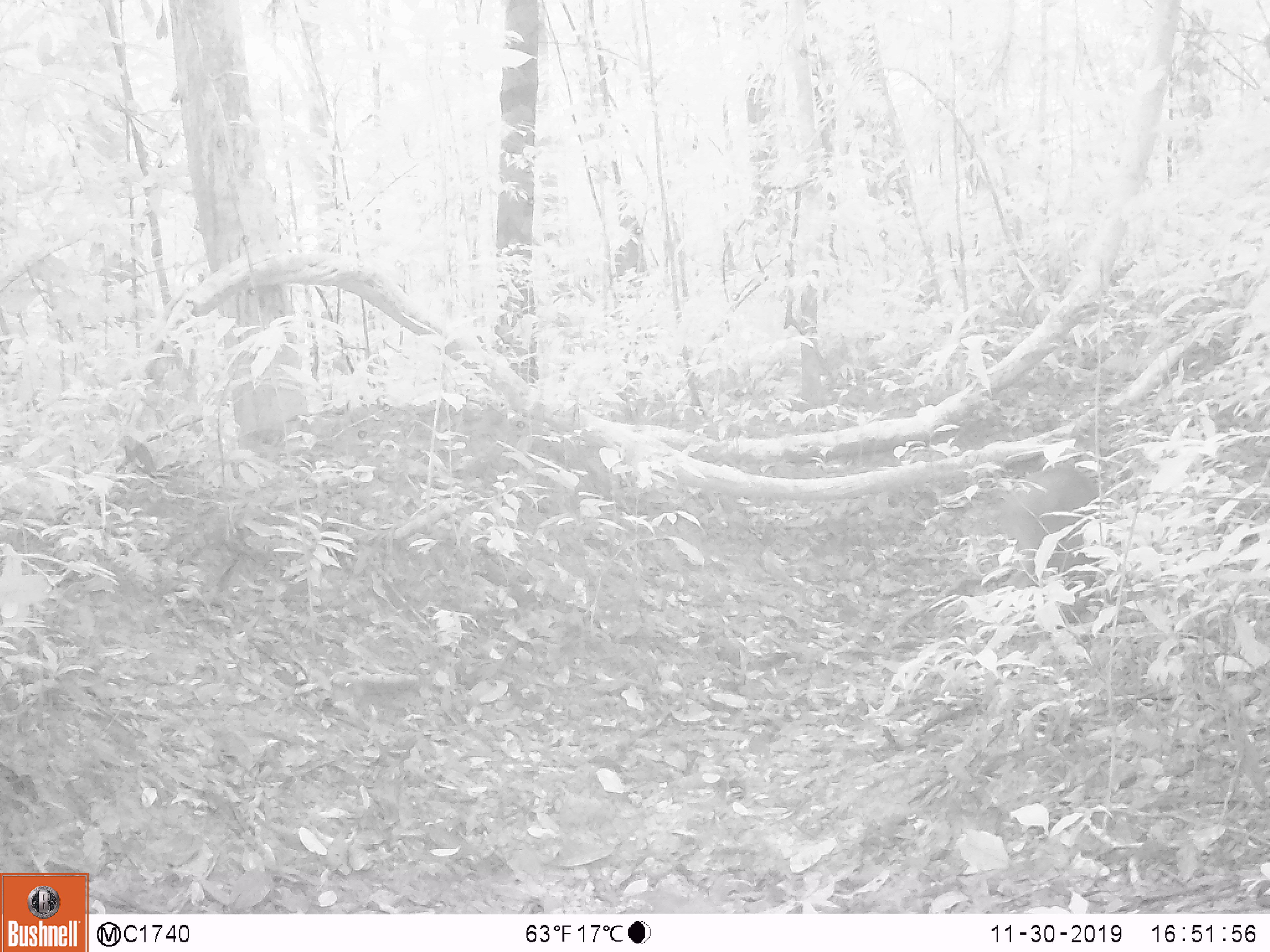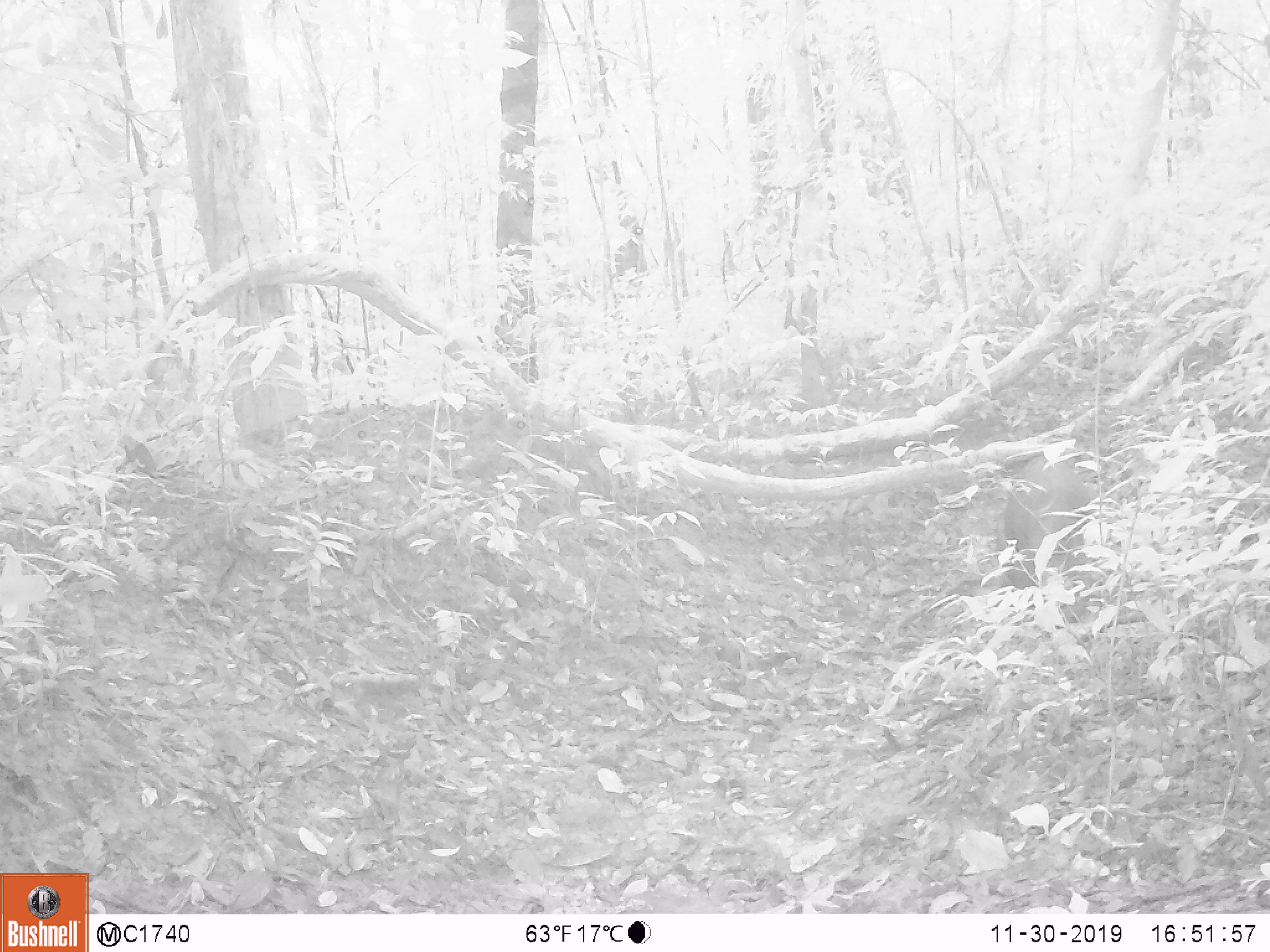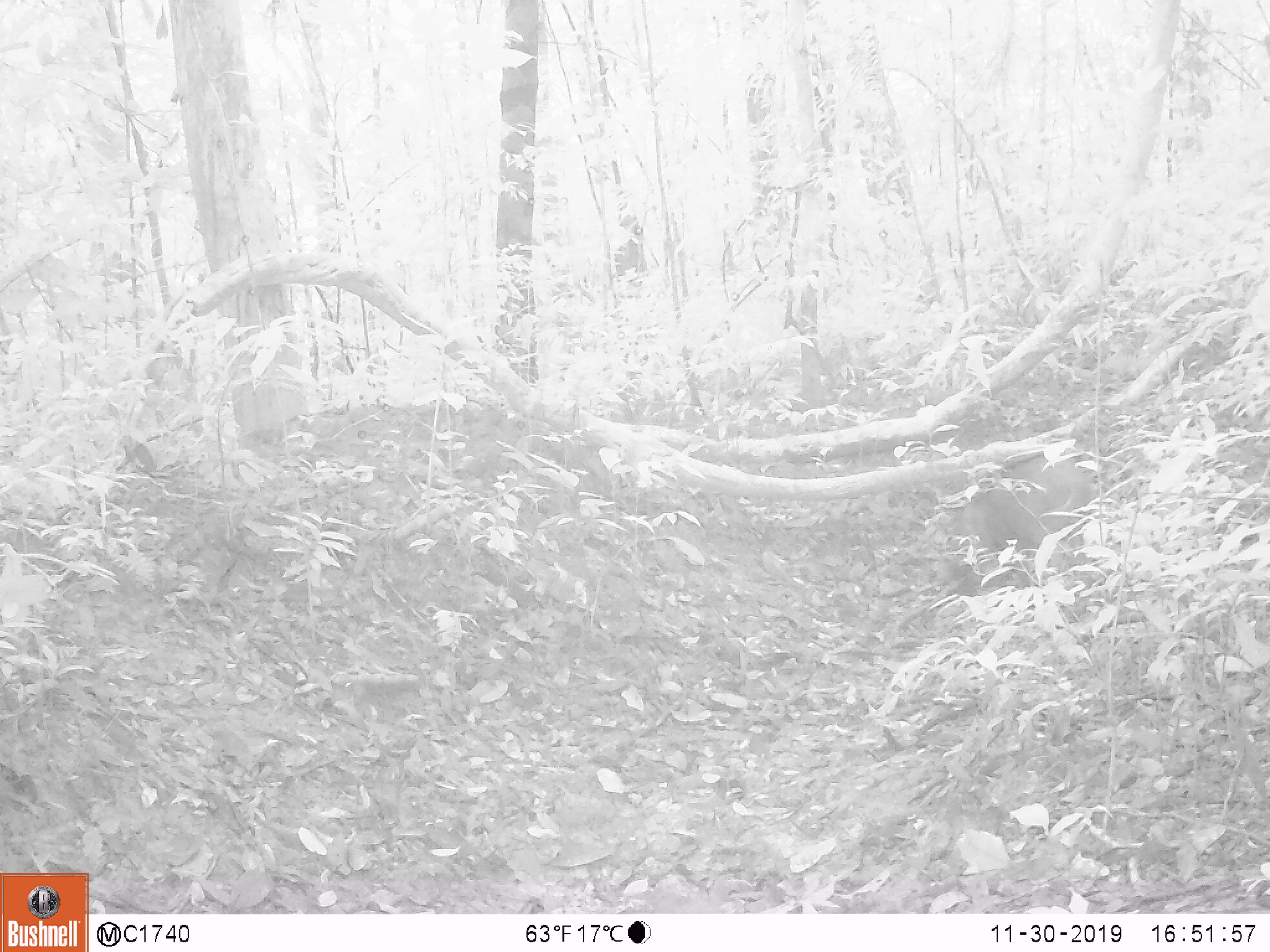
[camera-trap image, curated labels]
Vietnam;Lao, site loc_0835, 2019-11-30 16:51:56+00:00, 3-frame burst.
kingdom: Animalia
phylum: Chordata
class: Mammalia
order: Artiodactyla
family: Suidae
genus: Sus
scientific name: Sus scrofa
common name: eurasian wild pig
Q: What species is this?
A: Eurasian wild pig (Sus scrofa).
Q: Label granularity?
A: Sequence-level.